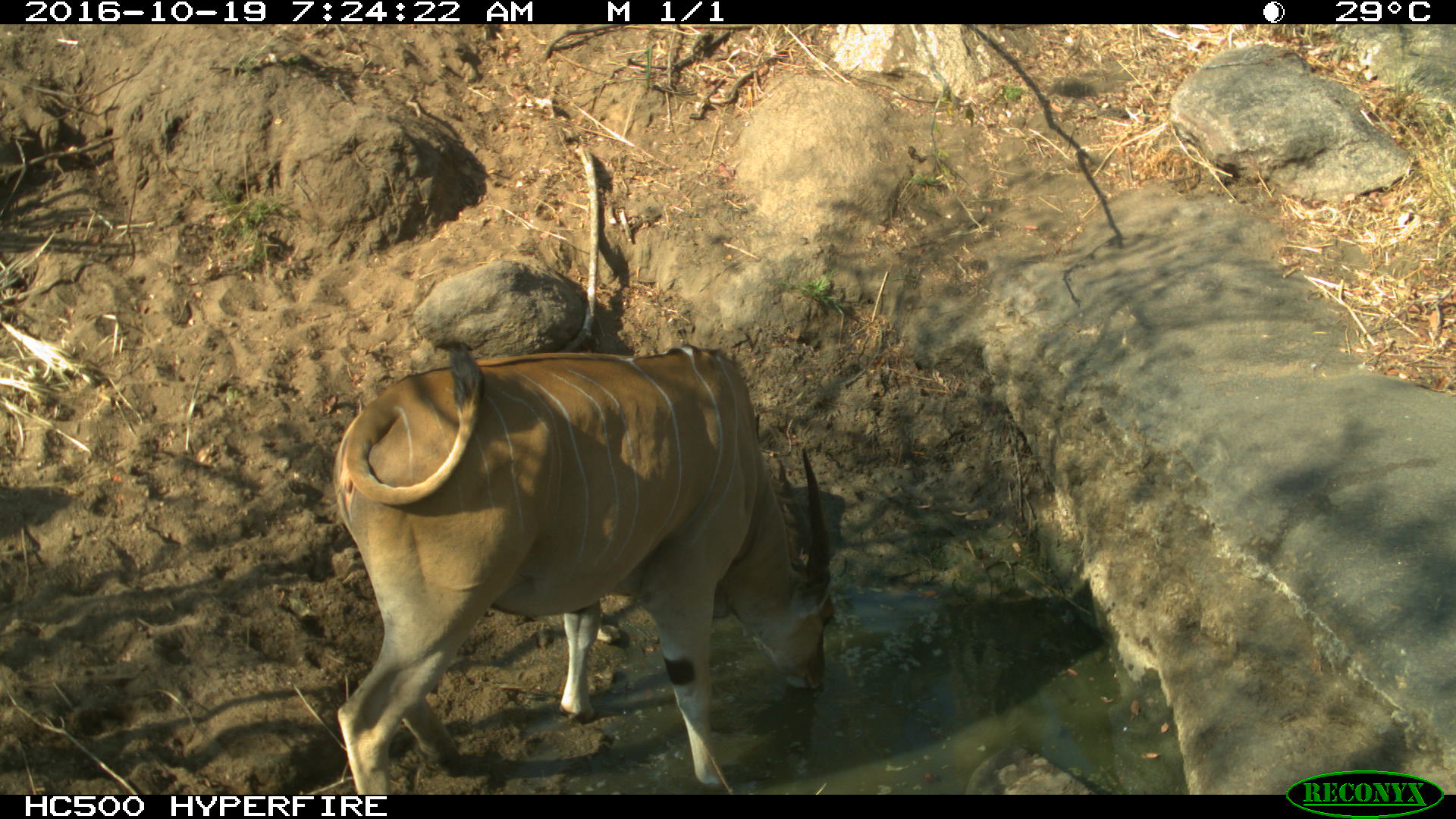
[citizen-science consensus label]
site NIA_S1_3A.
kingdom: Animalia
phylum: Chordata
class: Mammalia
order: Artiodactyla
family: Bovidae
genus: Tragelaphus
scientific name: Tragelaphus oryx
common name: eland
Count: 1.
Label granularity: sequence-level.